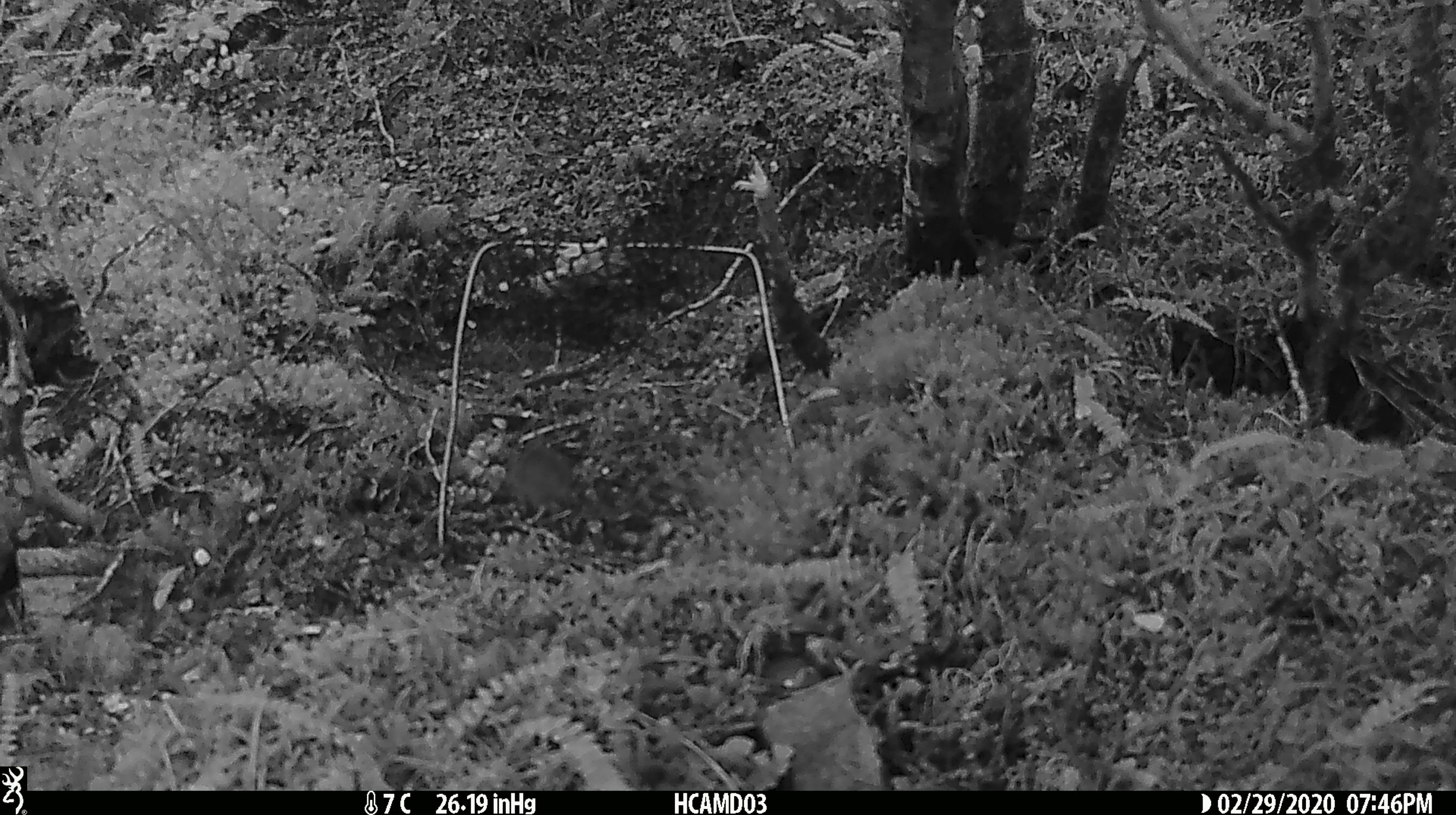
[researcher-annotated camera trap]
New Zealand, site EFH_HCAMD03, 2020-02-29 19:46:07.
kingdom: Animalia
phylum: Chordata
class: Mammalia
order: Rodentia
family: Muridae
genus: Mus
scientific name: Mus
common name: mouse